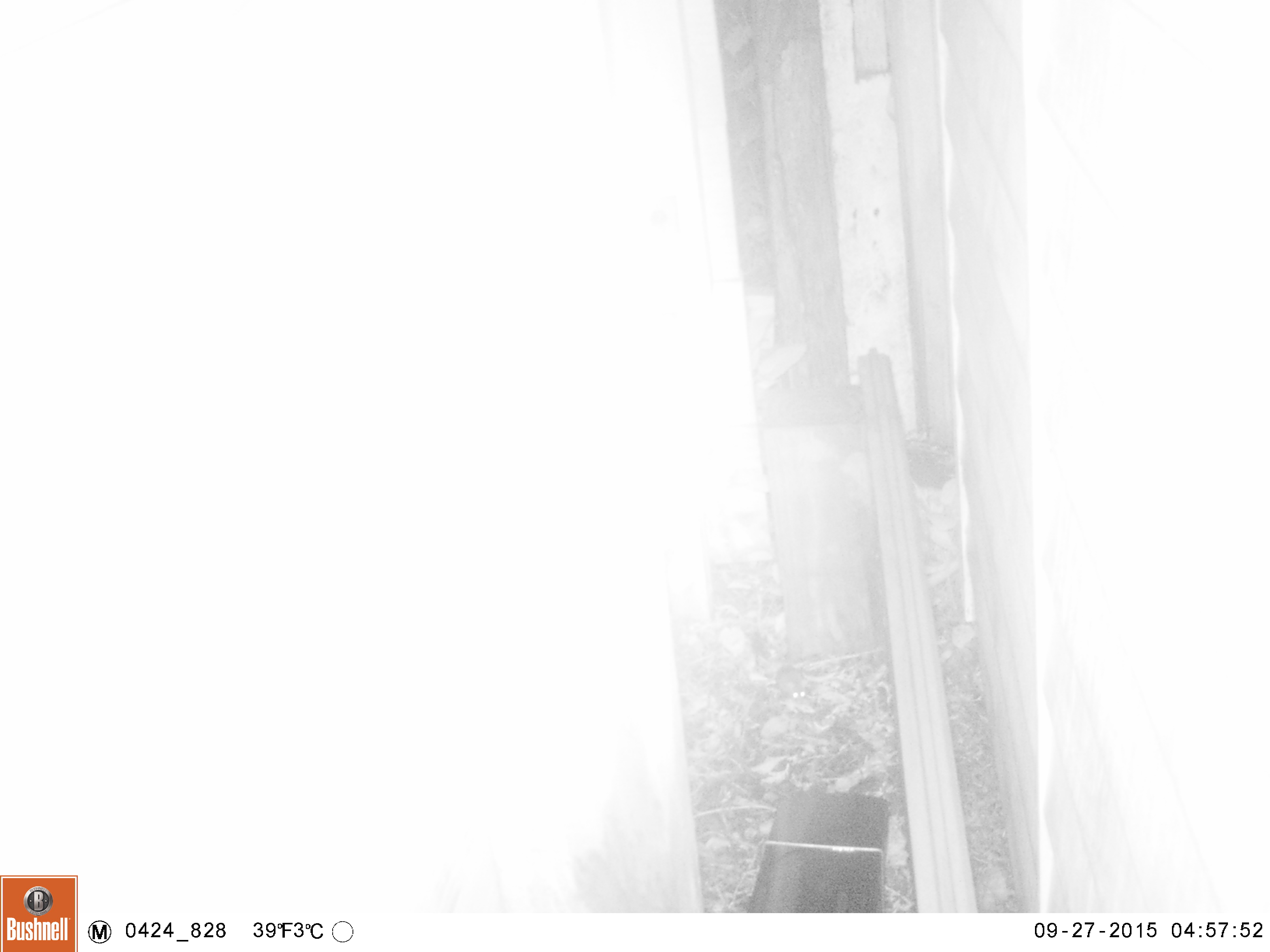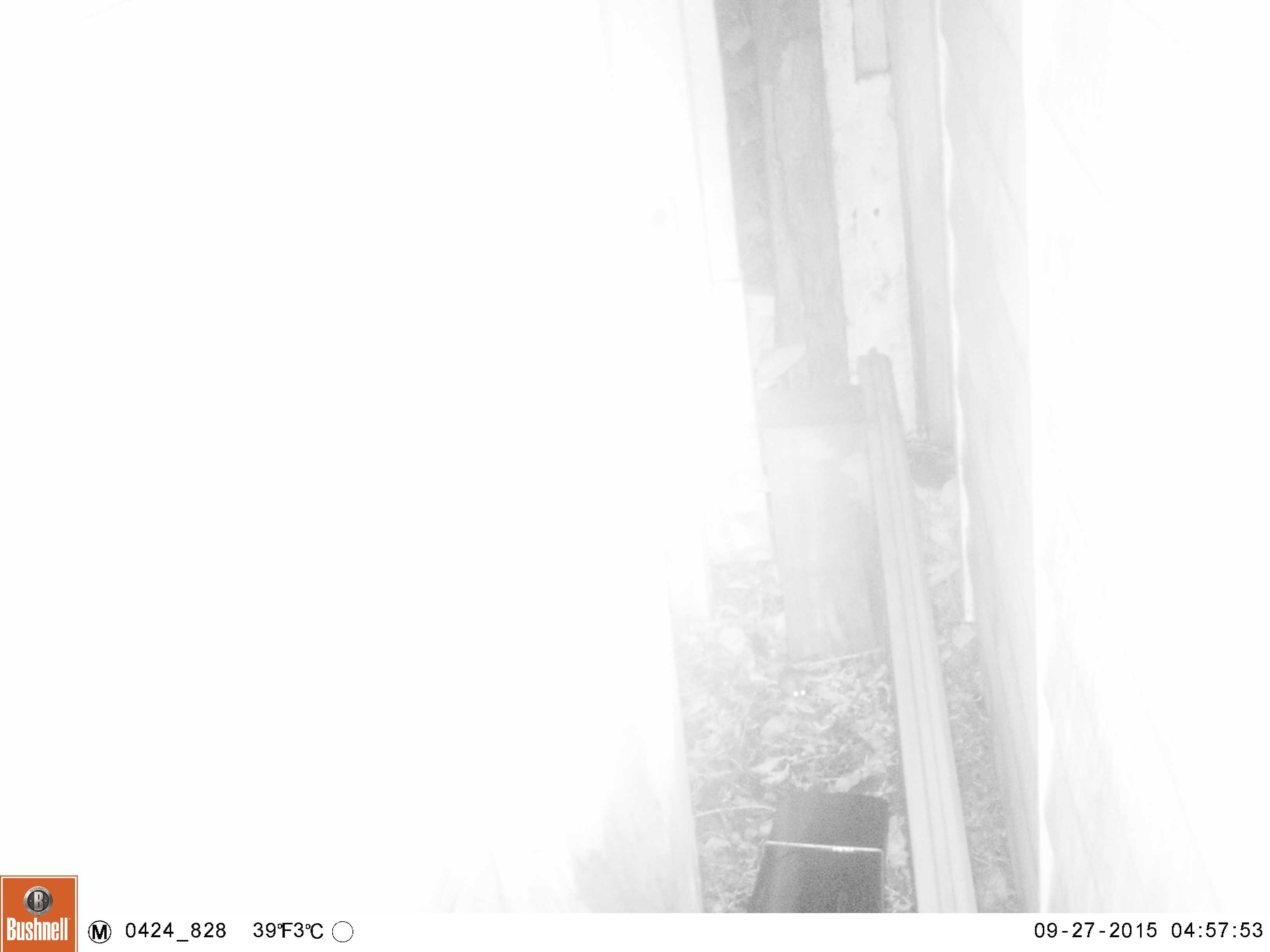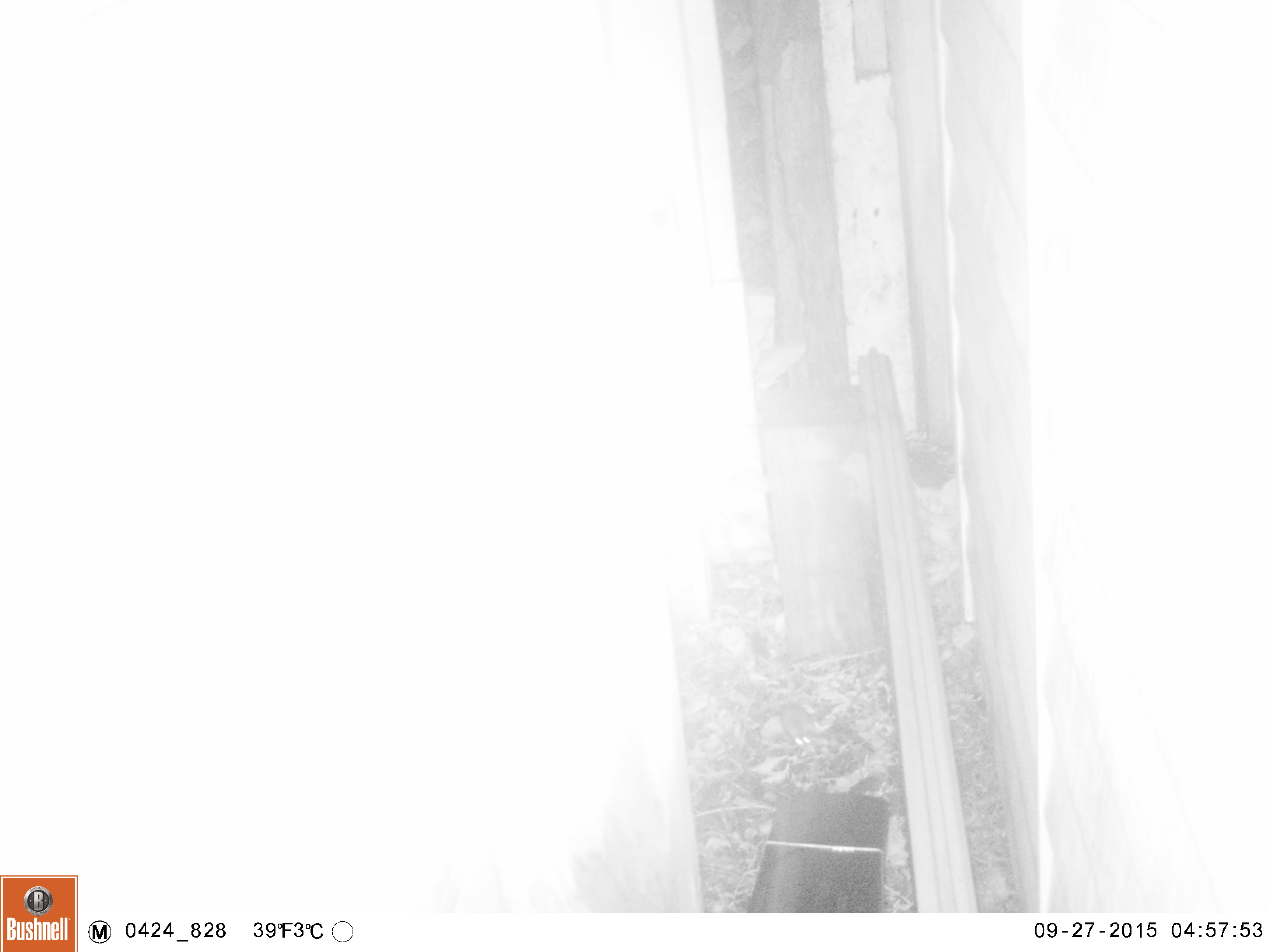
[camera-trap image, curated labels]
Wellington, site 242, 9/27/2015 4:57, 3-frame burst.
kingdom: Animalia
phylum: Chordata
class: Mammalia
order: Rodentia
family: Muridae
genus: Mus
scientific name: Mus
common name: mouse